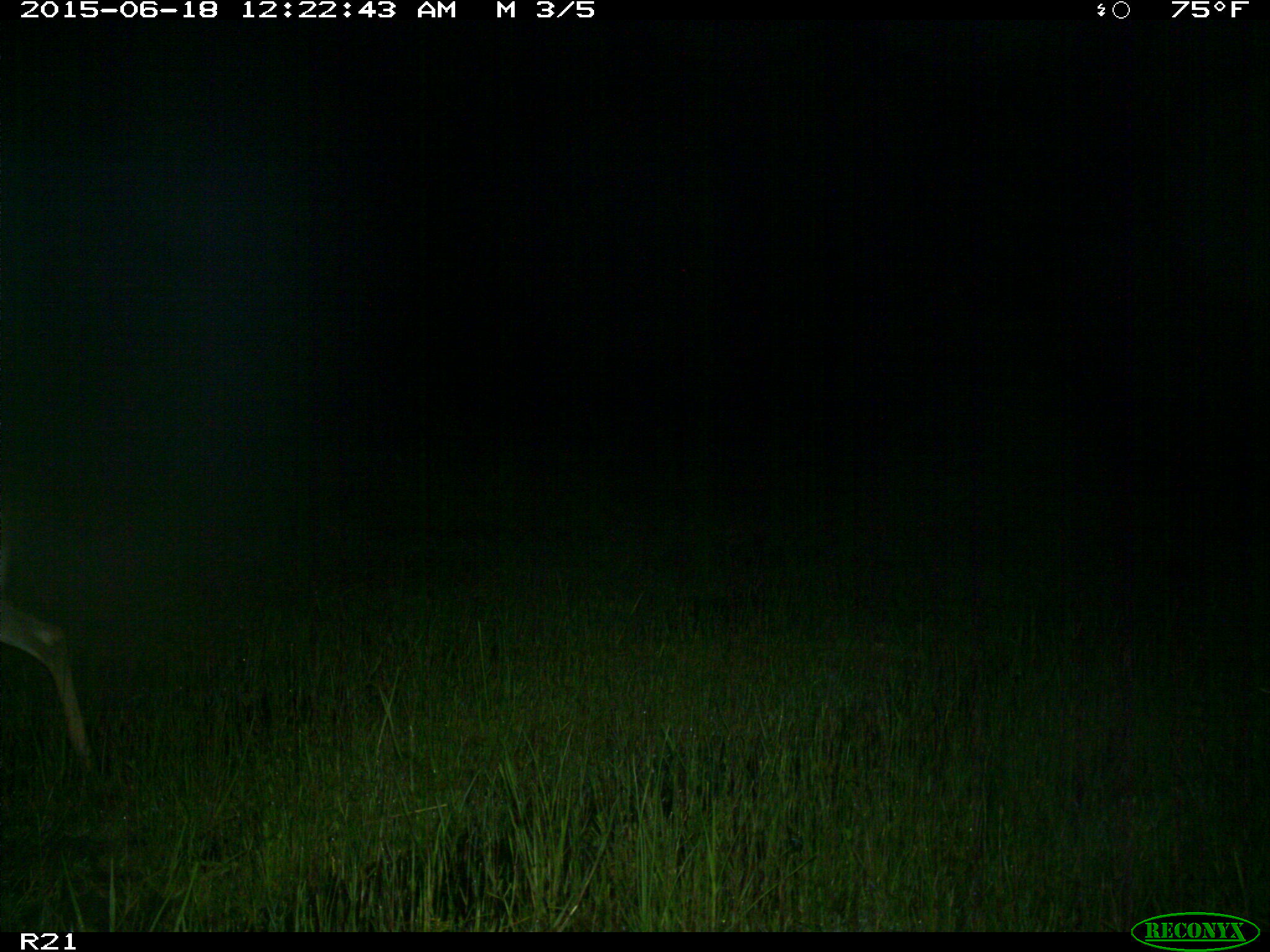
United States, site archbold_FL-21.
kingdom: Animalia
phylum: Chordata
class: Mammalia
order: Artiodactyla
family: Cervidae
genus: Odocoileus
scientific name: Odocoileus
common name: deer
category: unidentified deer